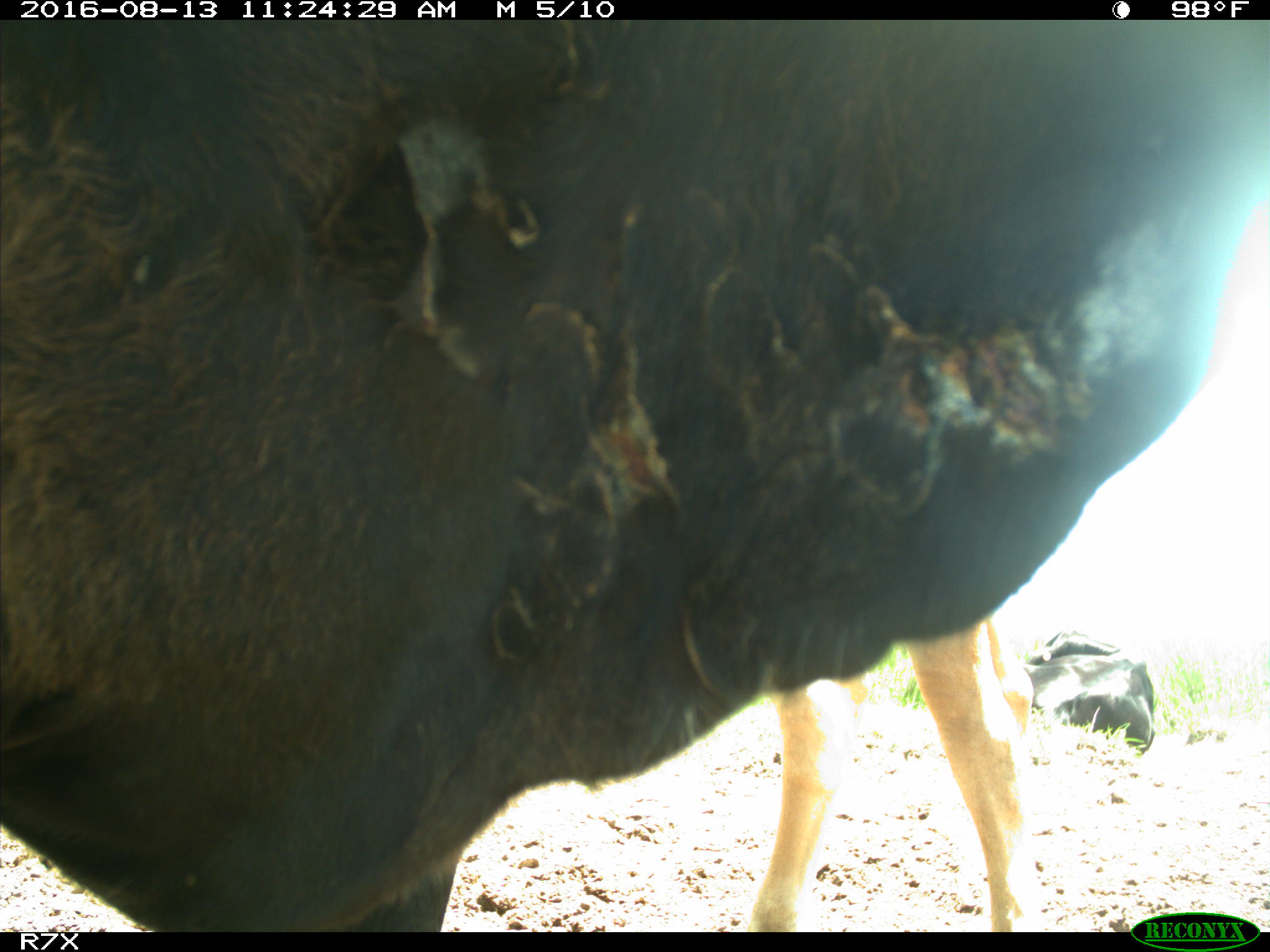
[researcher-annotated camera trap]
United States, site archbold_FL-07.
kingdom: Animalia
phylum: Chordata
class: Mammalia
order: Artiodactyla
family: Bovidae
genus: Bos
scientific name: Bos taurus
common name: domestic cow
Bos taurus (domestic cow).